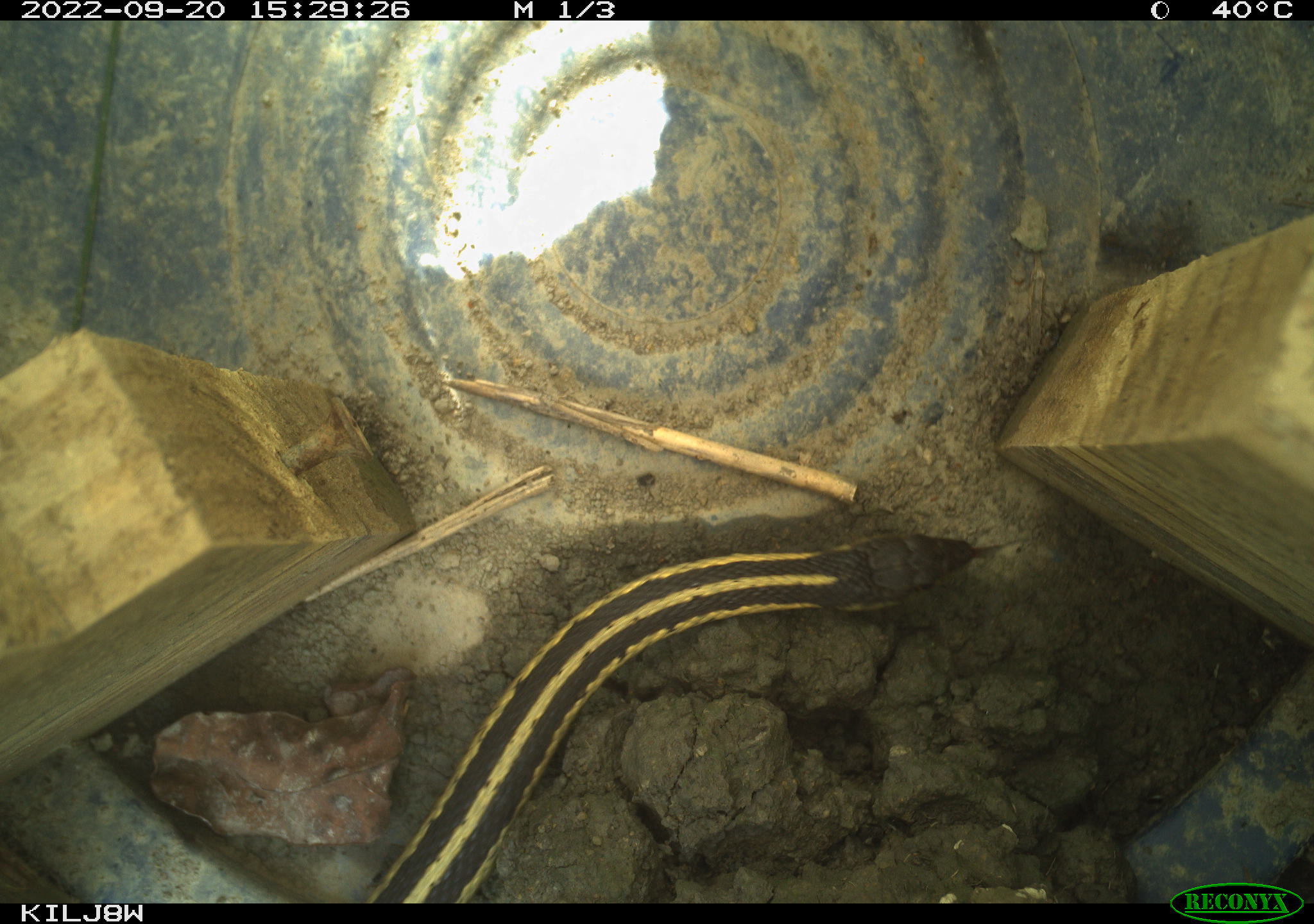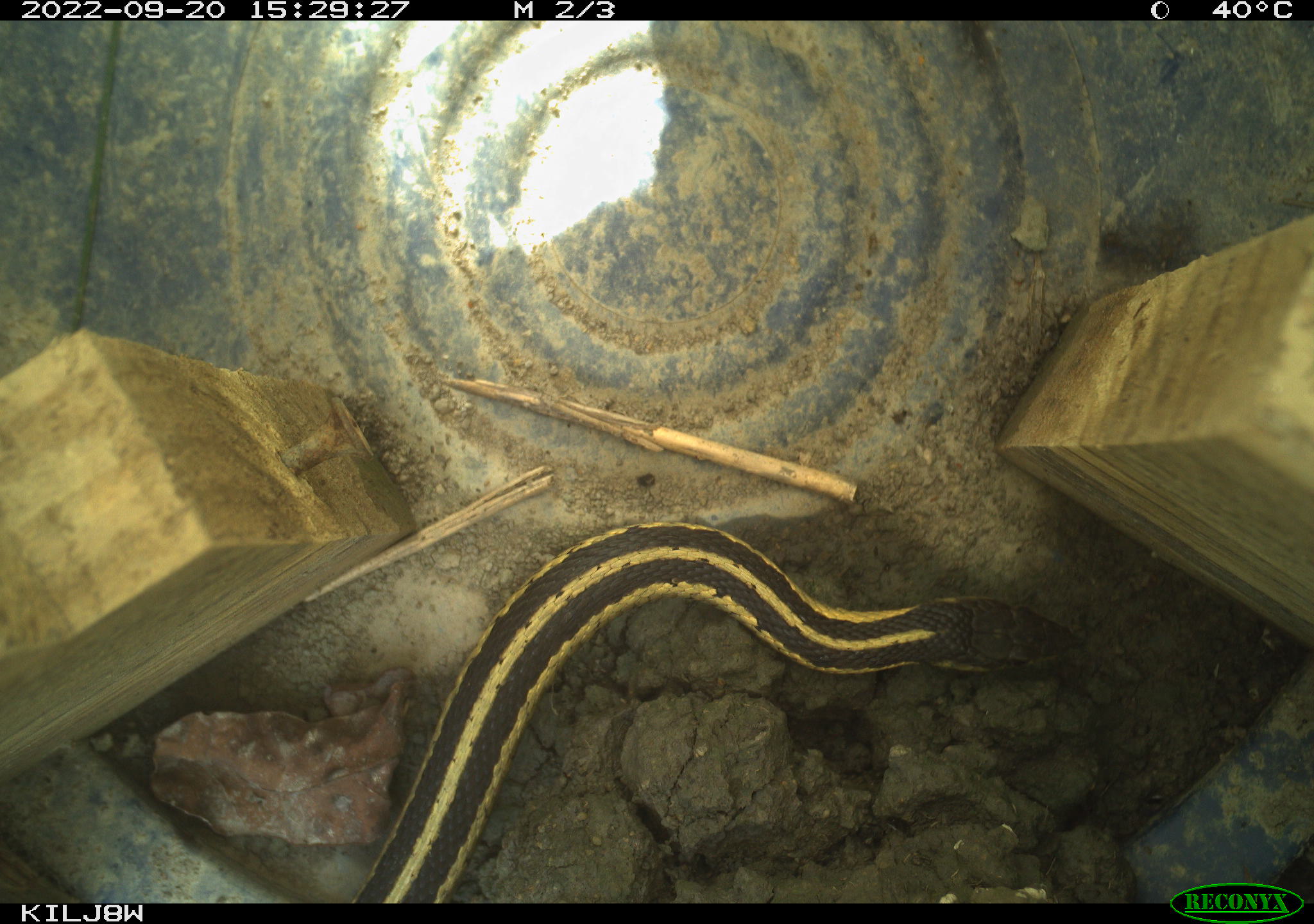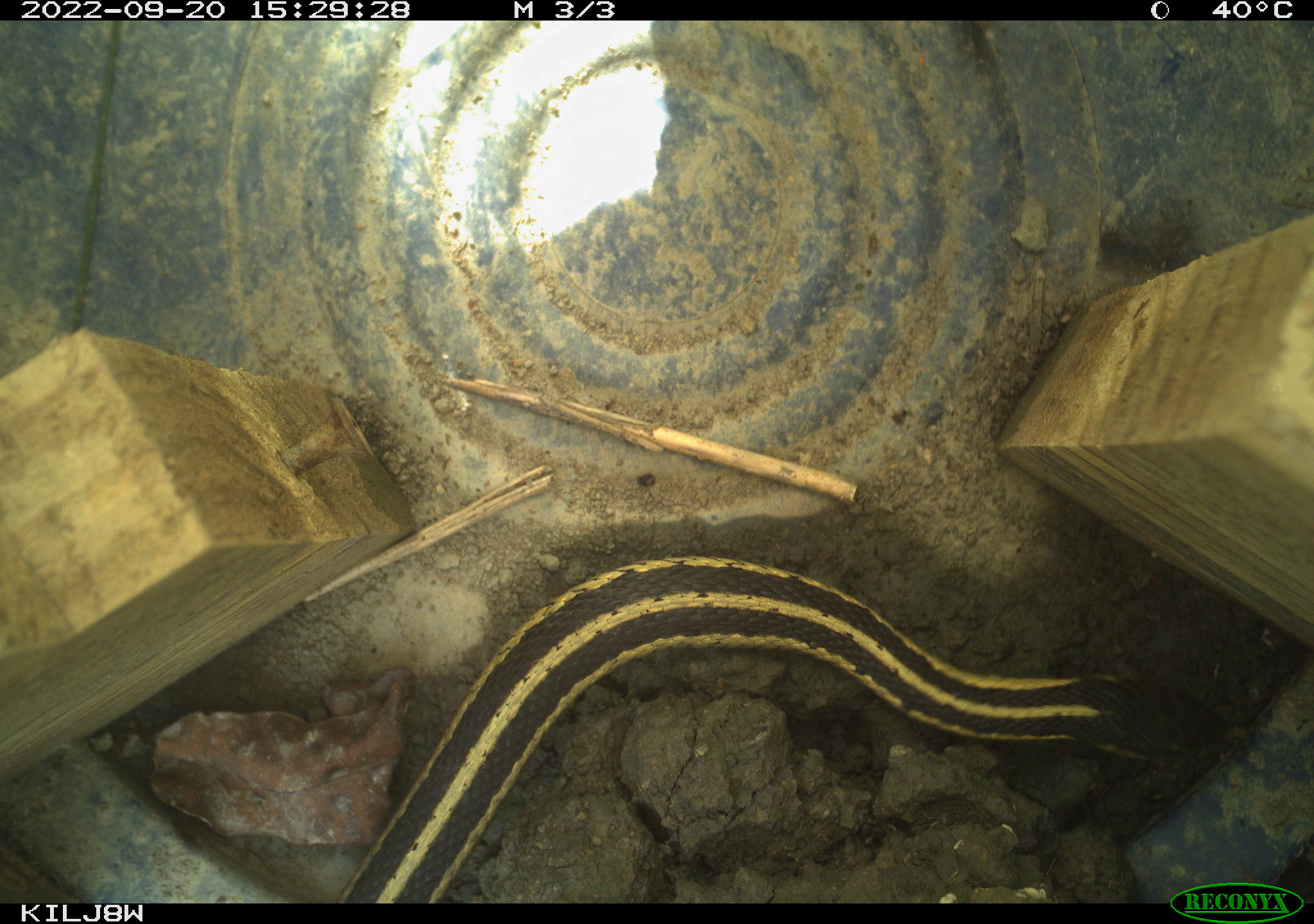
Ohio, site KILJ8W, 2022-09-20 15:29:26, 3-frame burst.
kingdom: Animalia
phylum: Chordata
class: Reptilia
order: Squamata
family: Colubridae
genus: Thamnophis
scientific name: Thamnophis sirtalis sirtalis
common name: eastern gartersnake